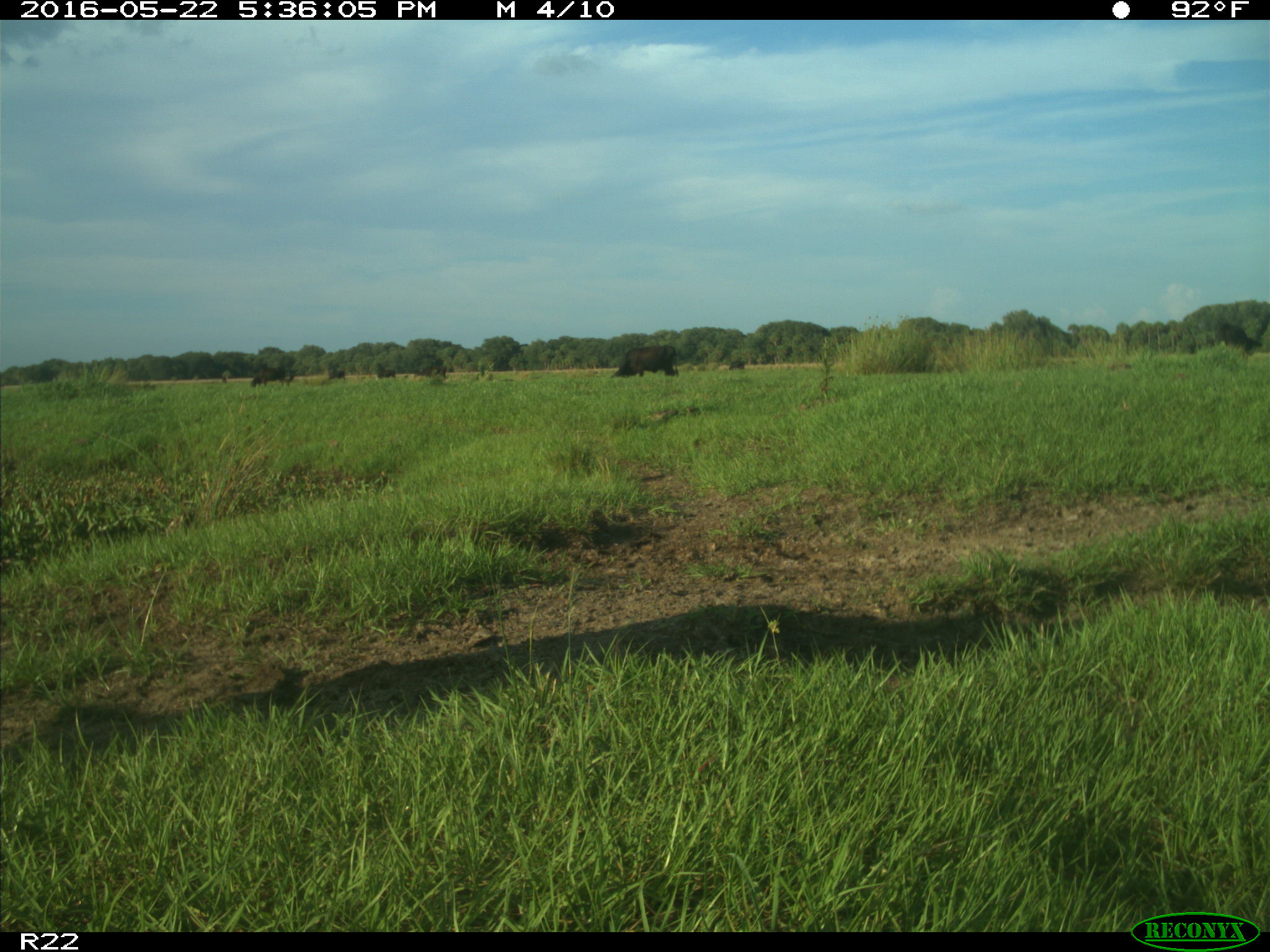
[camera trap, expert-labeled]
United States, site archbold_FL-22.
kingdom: Animalia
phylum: Chordata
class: Mammalia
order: Artiodactyla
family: Bovidae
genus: Bos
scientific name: Bos taurus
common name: domestic cow